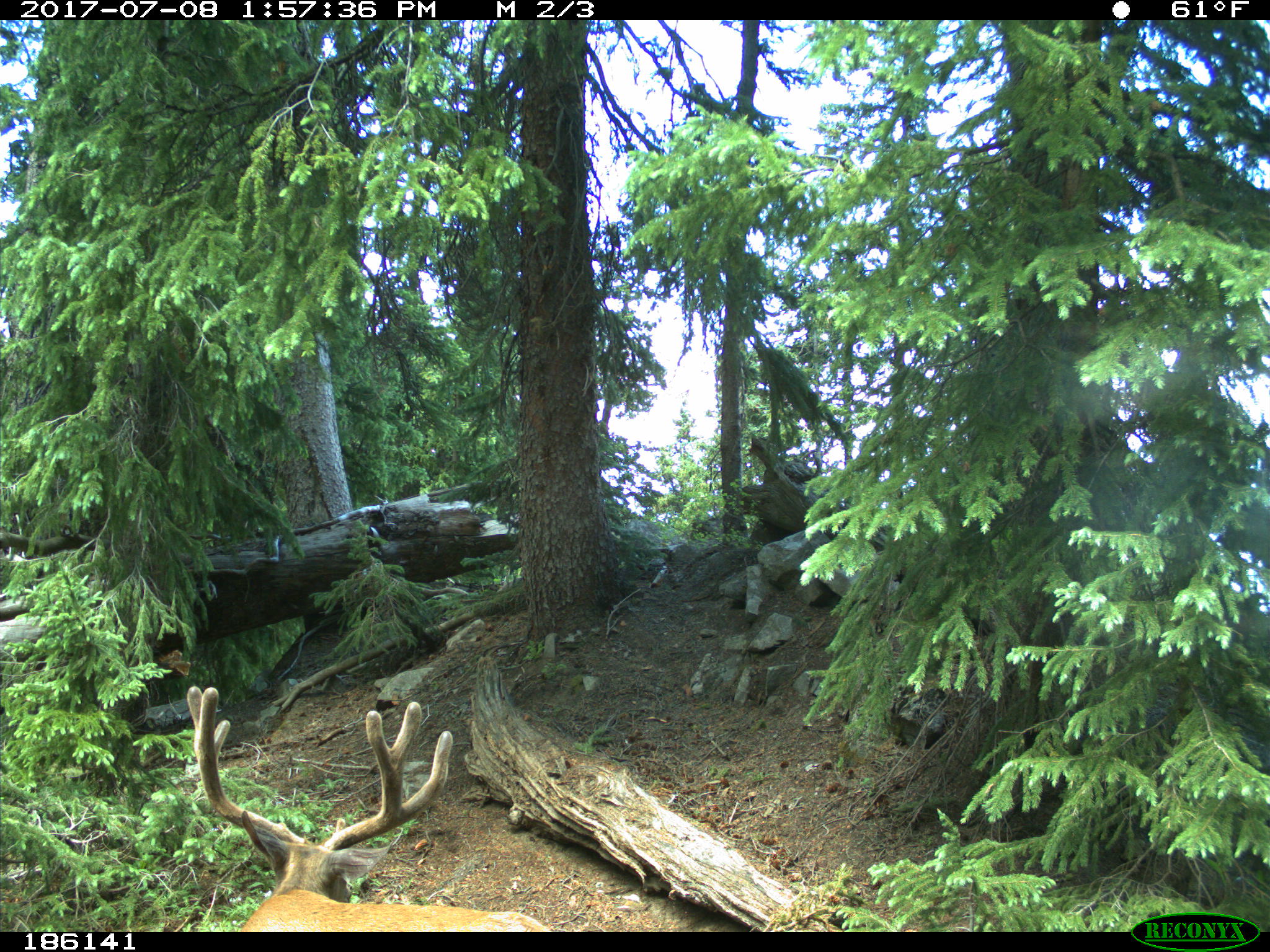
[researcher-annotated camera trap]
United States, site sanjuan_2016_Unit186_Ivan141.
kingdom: Animalia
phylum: Chordata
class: Mammalia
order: Artiodactyla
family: Cervidae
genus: Odocoileus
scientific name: Odocoileus hemionus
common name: mule deer